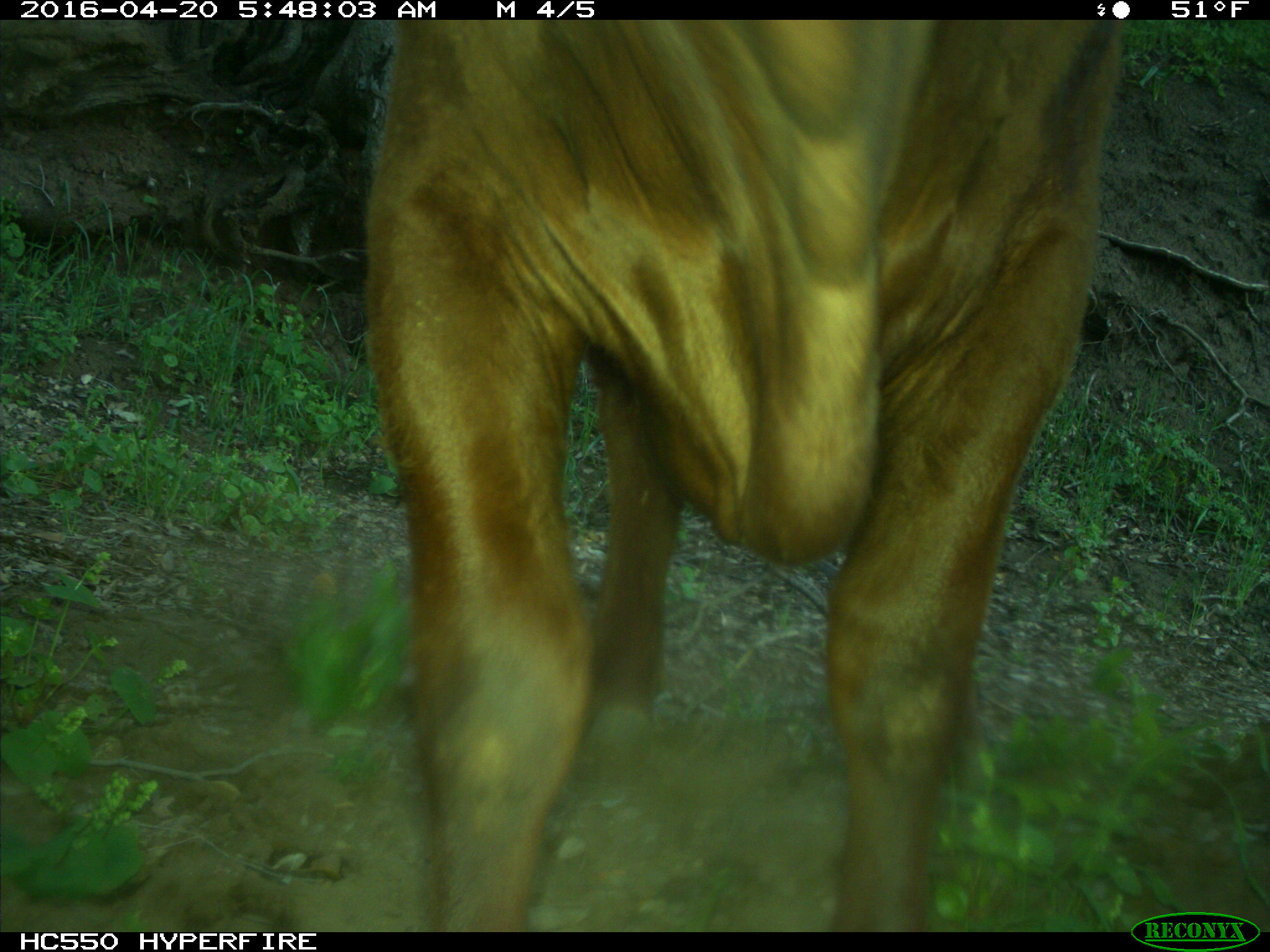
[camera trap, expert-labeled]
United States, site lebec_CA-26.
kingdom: Animalia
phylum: Chordata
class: Mammalia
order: Artiodactyla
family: Bovidae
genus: Bos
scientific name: Bos taurus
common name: domestic cow